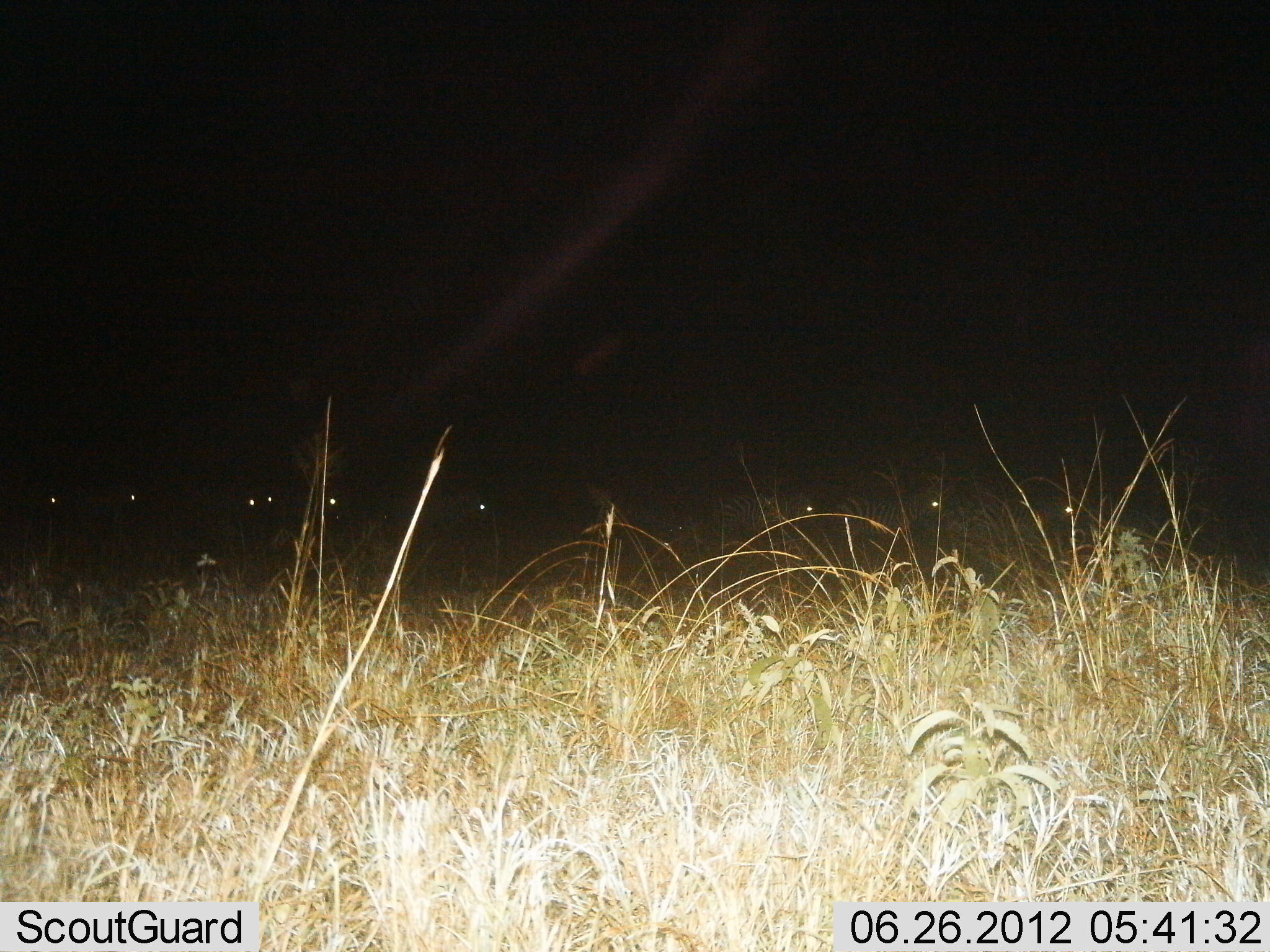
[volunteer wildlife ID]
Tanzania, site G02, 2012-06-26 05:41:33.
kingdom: Animalia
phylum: Chordata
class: Mammalia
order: Perissodactyla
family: Equidae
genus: Equus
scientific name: Equus quagga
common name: plains zebra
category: zebra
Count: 9.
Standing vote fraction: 40%.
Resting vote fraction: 10%.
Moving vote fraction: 50%.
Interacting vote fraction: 0%.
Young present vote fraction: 0%.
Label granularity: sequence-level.